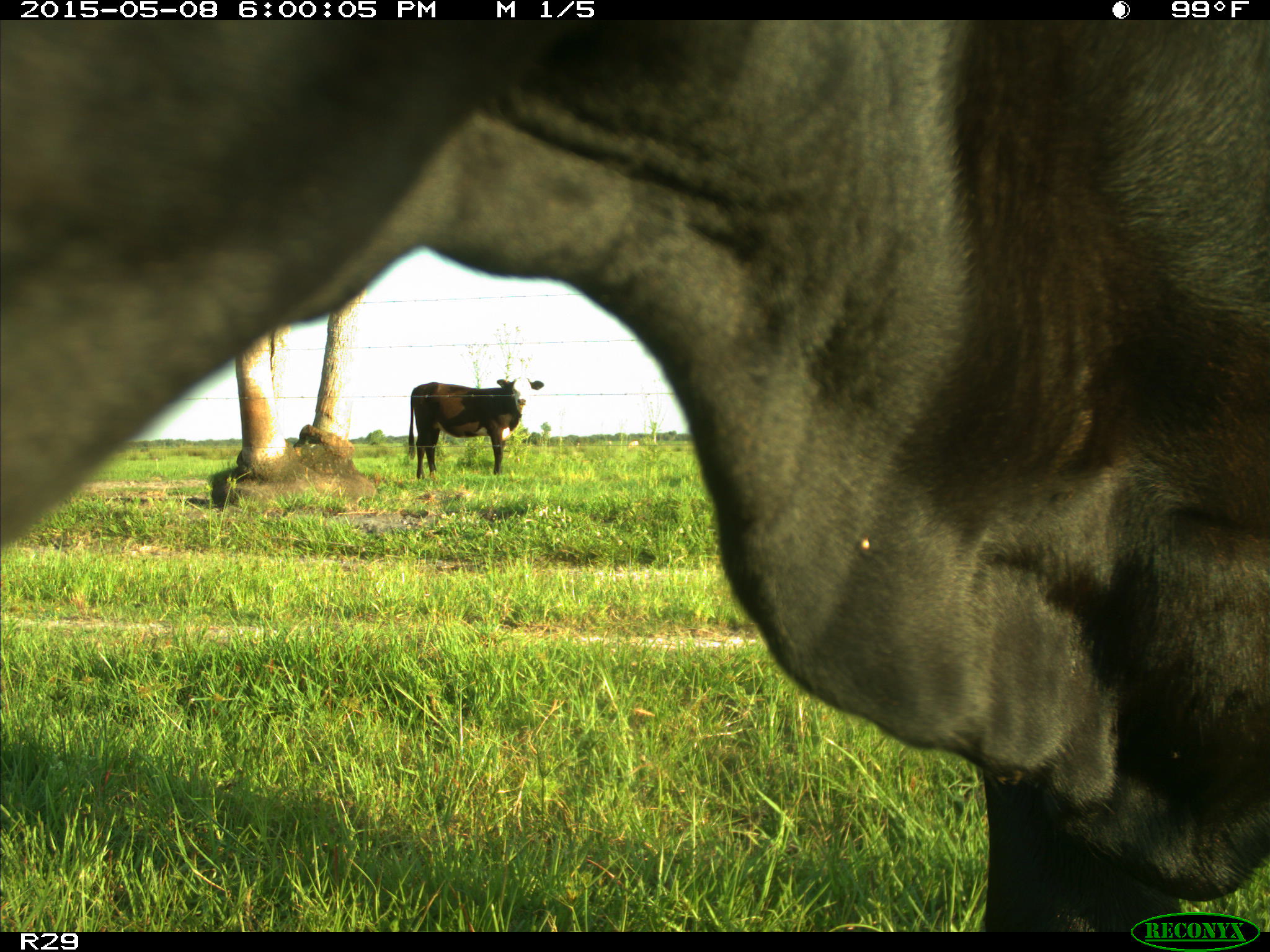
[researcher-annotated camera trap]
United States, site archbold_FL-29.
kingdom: Animalia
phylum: Chordata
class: Mammalia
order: Artiodactyla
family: Bovidae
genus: Bos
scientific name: Bos taurus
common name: domestic cow